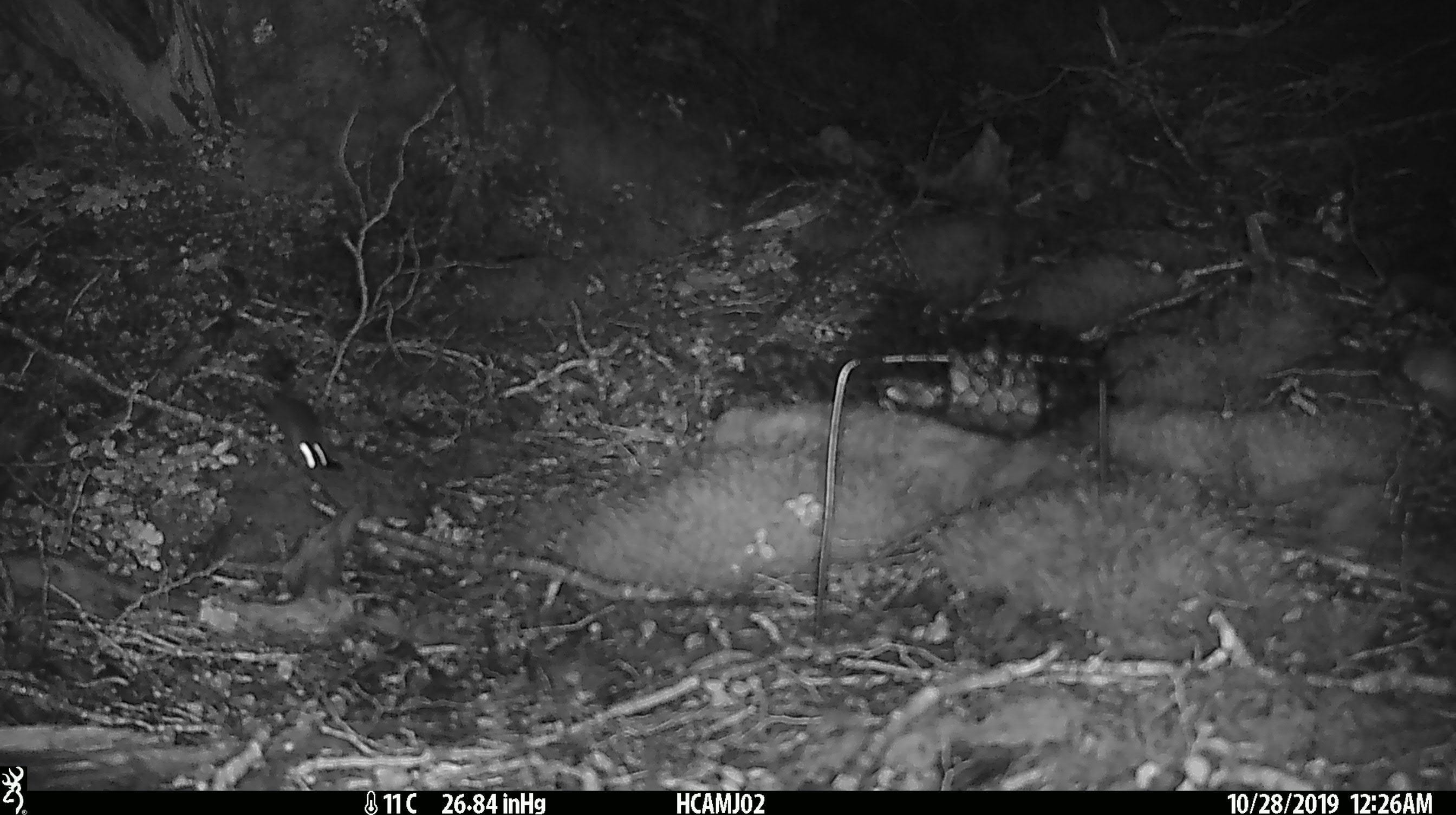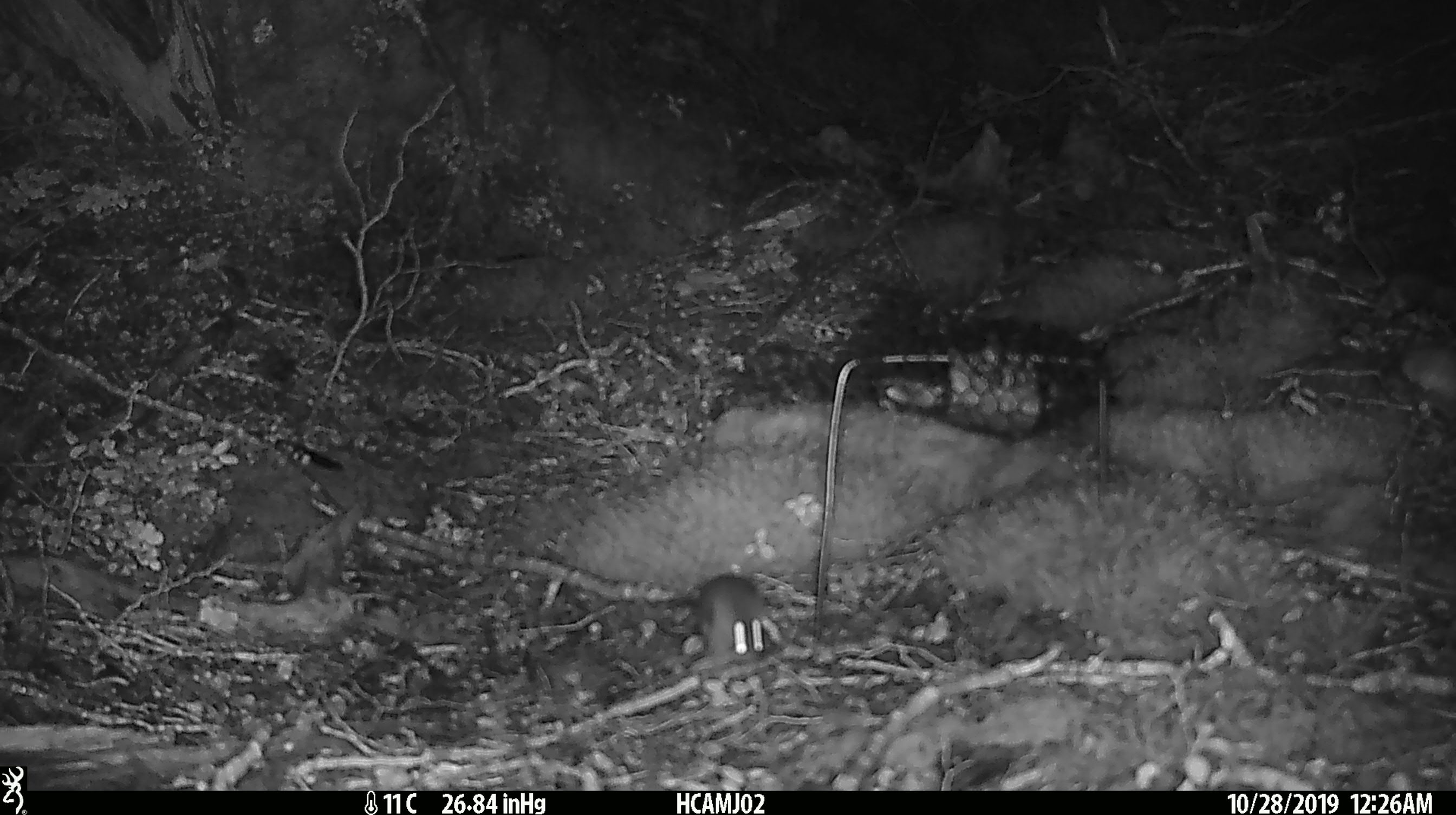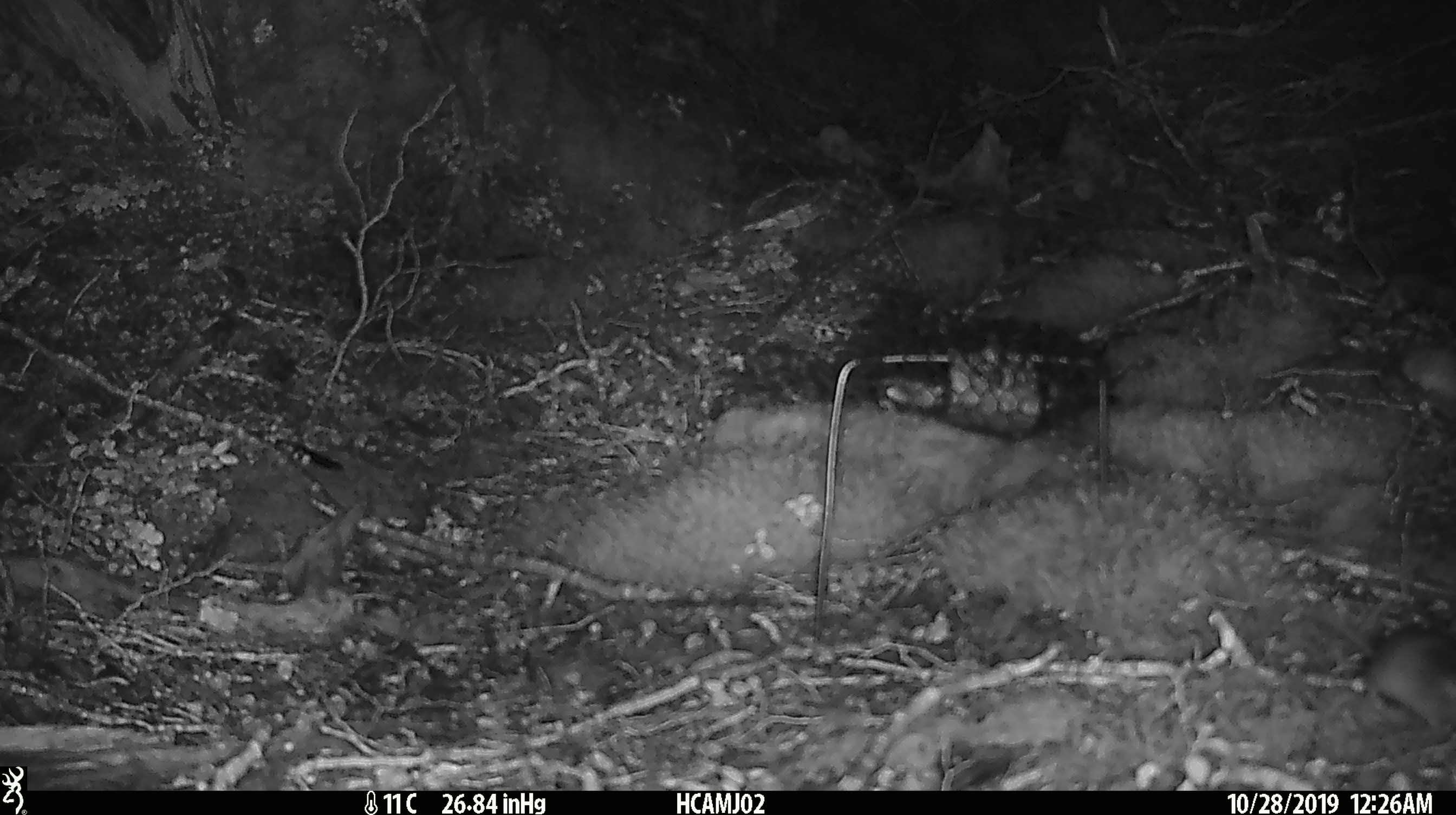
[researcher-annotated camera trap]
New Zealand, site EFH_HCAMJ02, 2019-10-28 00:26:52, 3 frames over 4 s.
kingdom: Animalia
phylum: Chordata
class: Mammalia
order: Rodentia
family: Muridae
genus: Mus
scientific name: Mus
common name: mouse